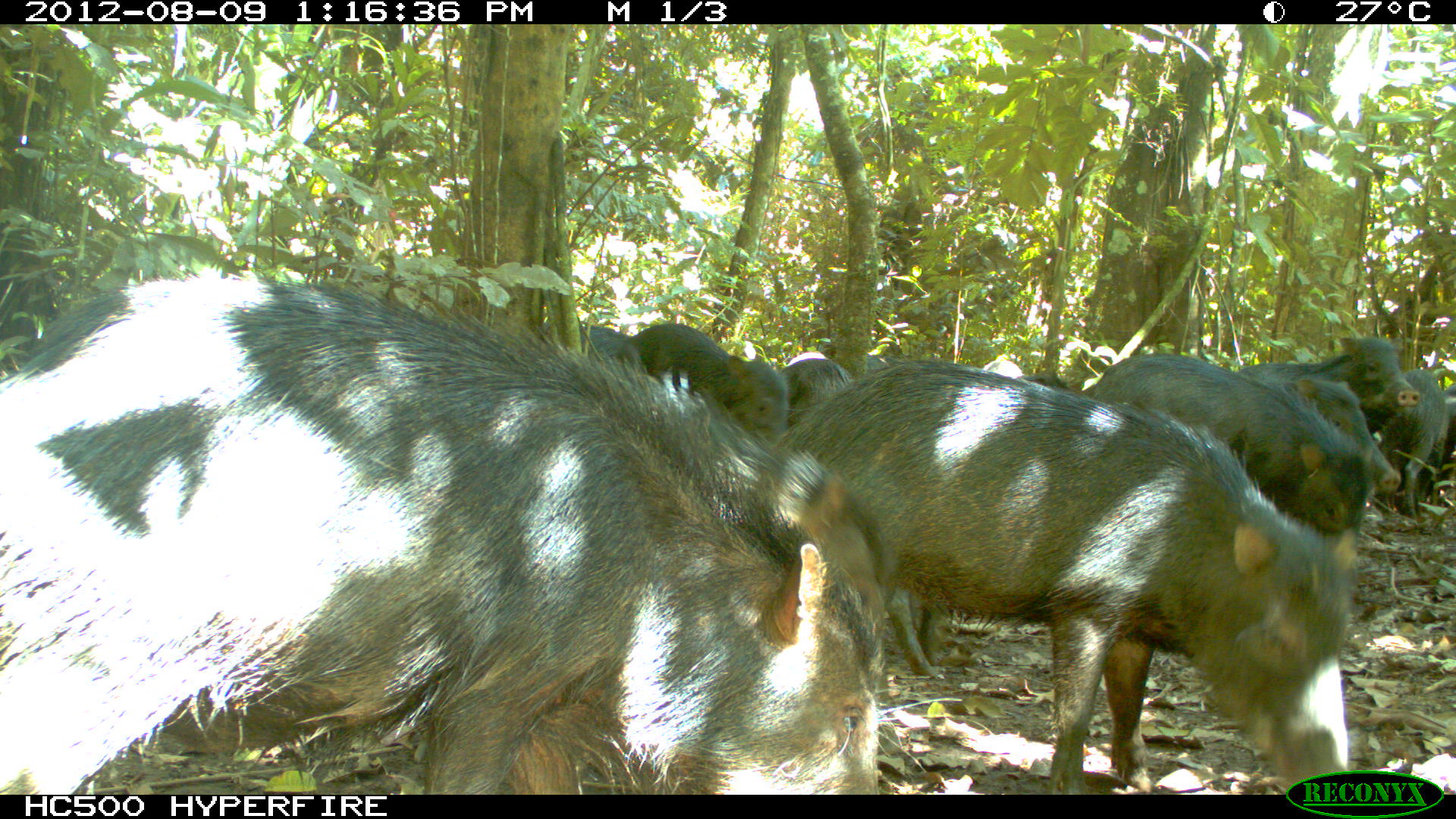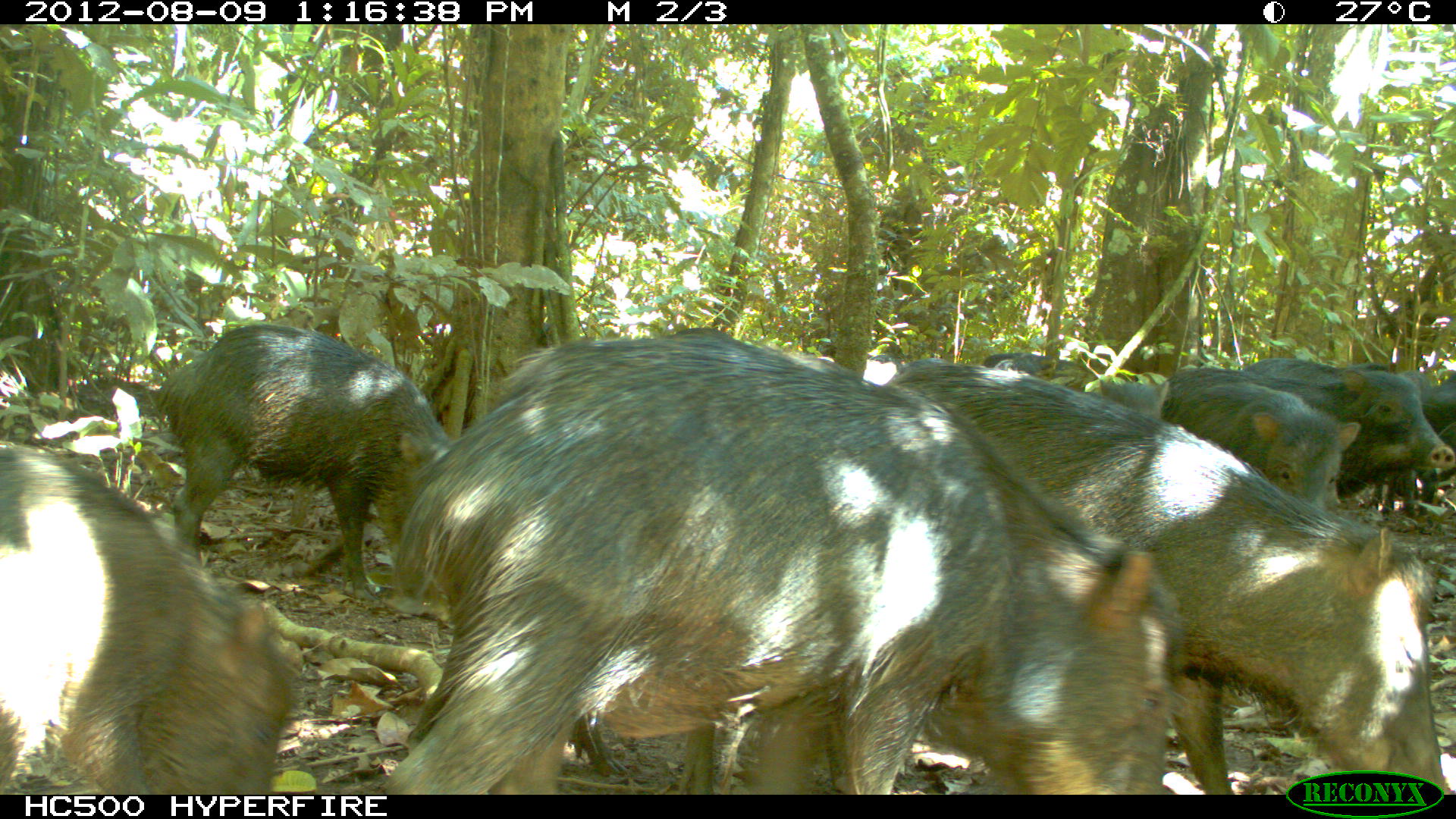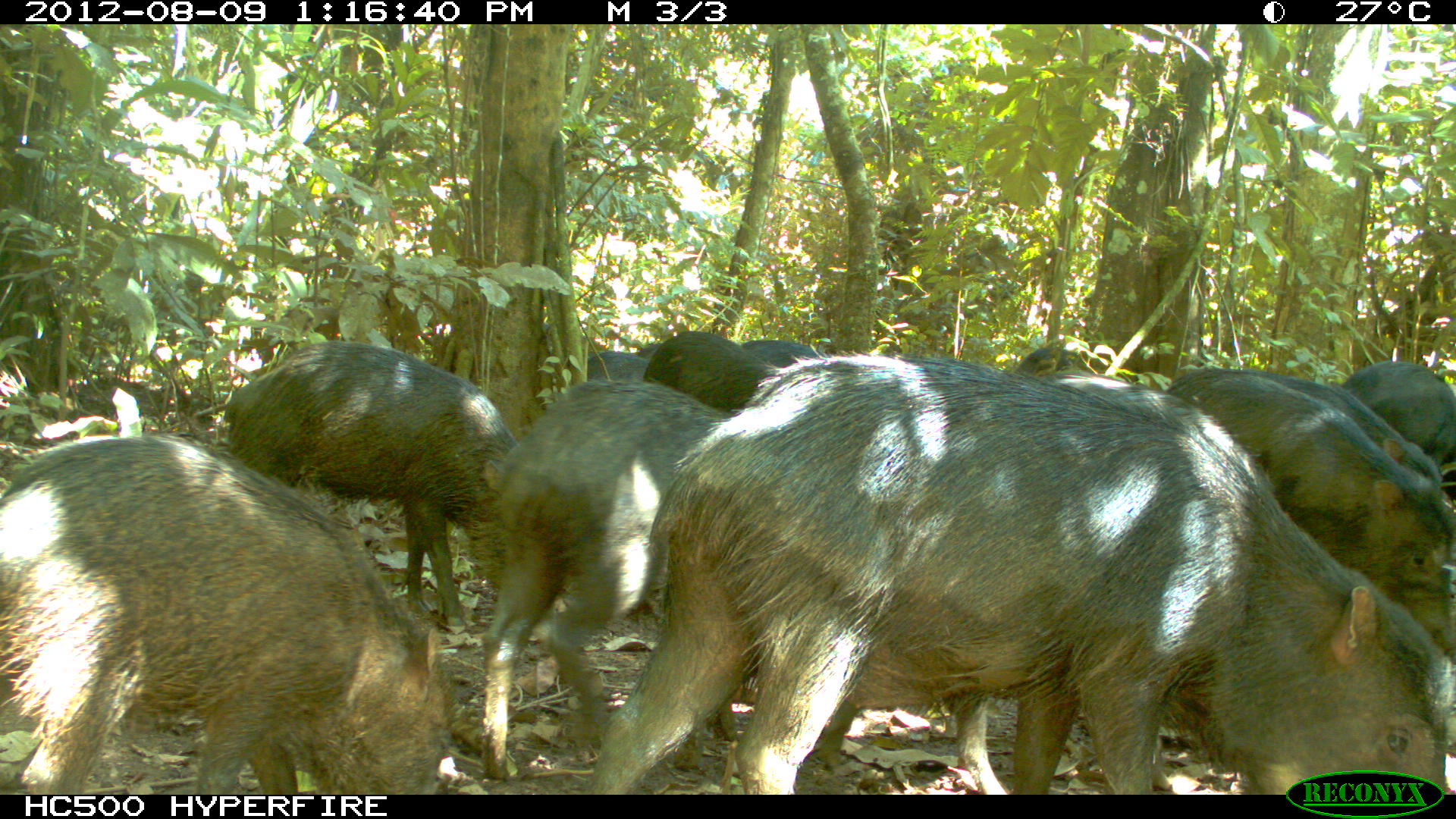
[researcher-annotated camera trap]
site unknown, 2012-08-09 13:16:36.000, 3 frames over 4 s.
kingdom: Animalia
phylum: Chordata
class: Mammalia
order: Artiodactyla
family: Tayassuidae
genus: Tayassu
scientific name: Tayassu pecari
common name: white-lipped peccary